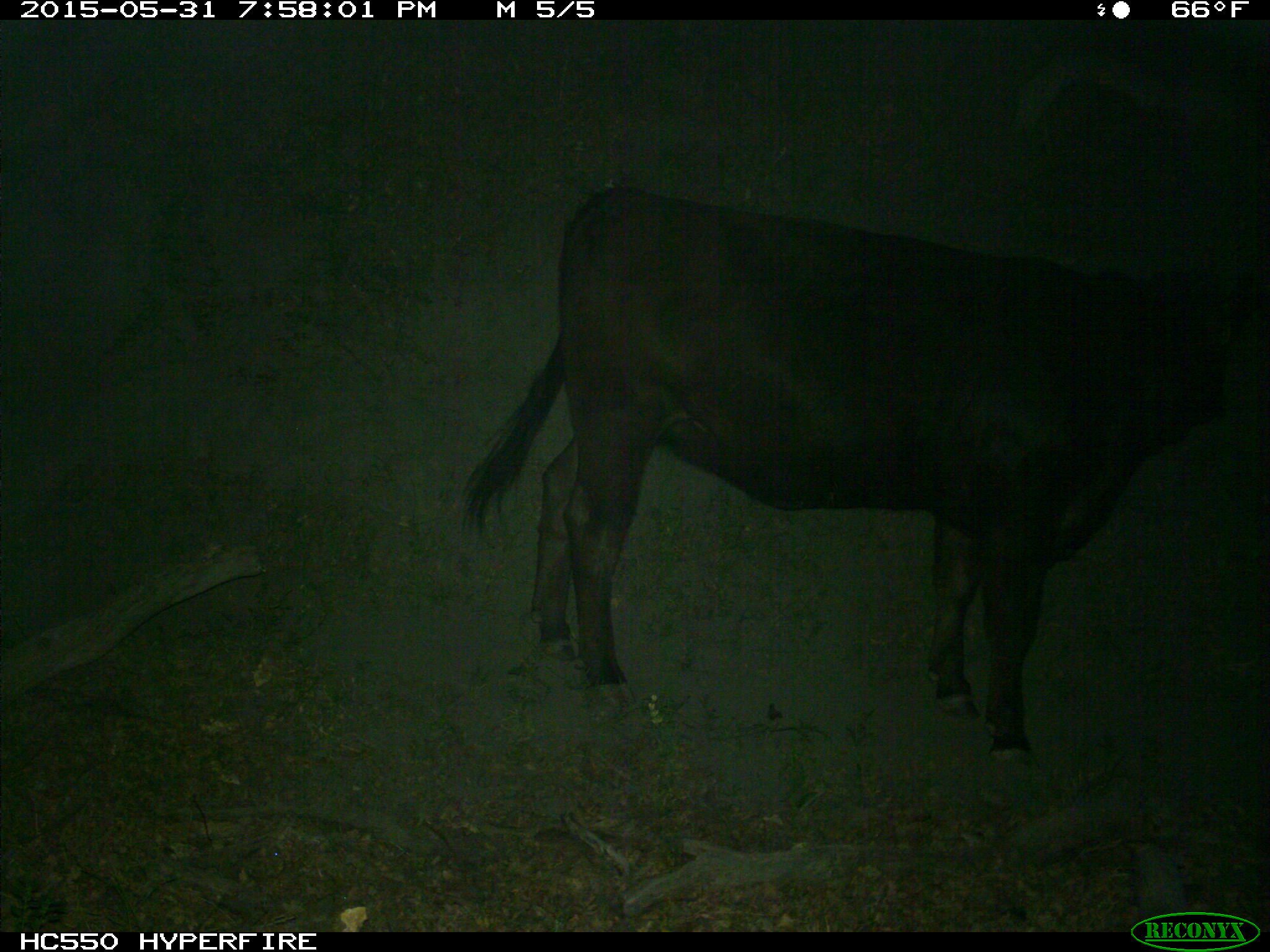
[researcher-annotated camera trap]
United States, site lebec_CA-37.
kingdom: Animalia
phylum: Chordata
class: Mammalia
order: Artiodactyla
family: Bovidae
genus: Bos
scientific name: Bos taurus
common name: domestic cow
Bos taurus (domestic cow).